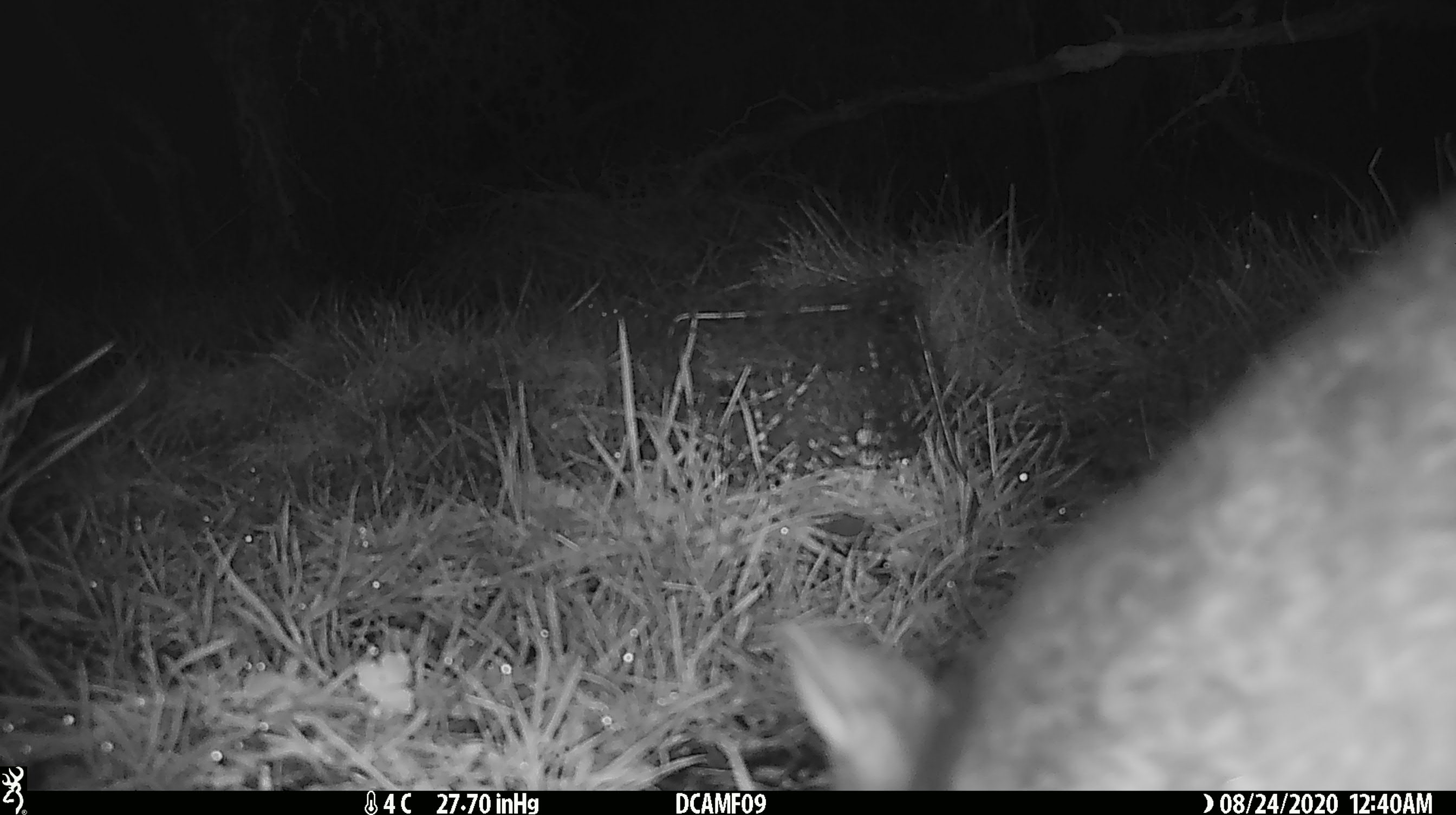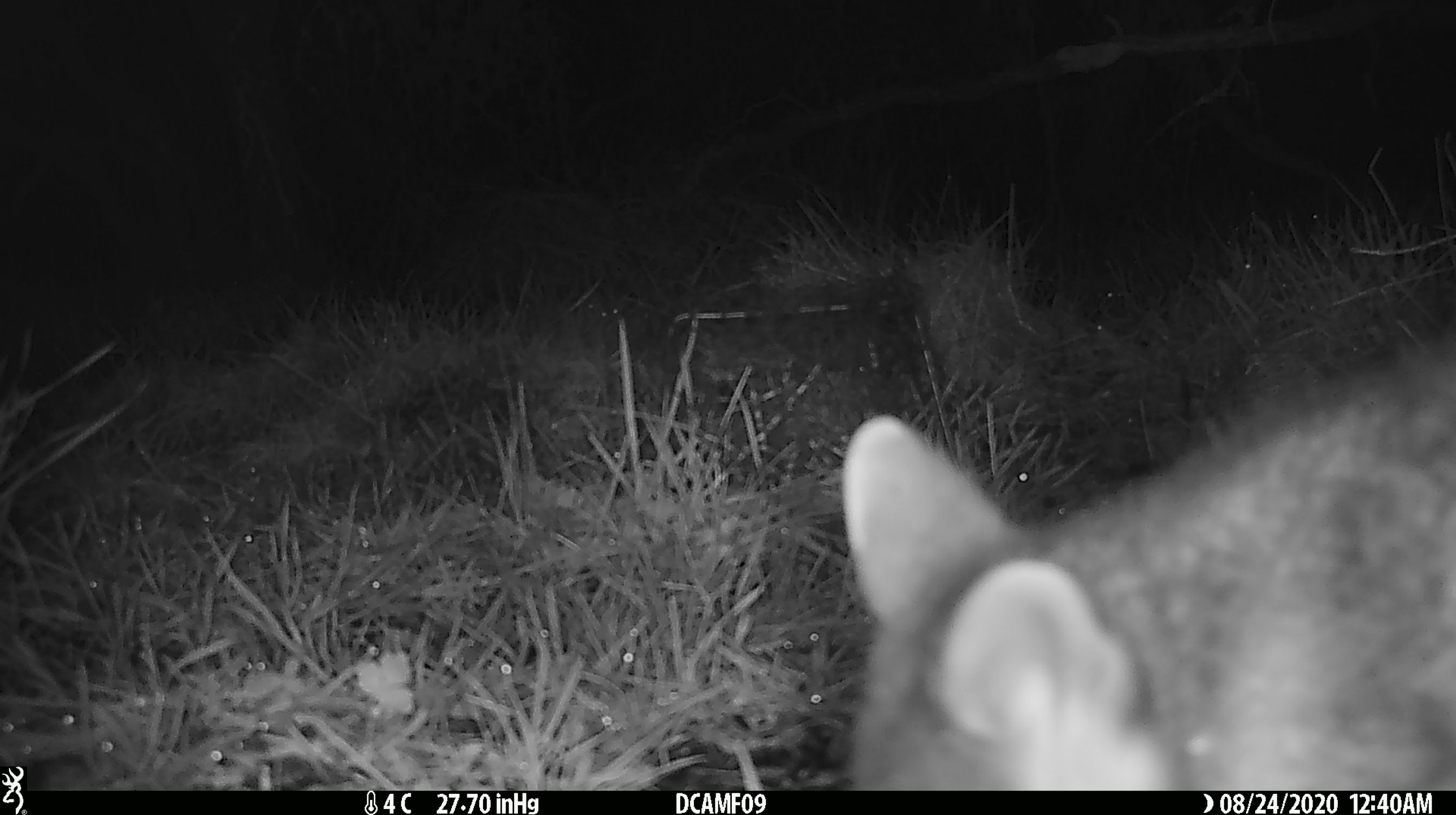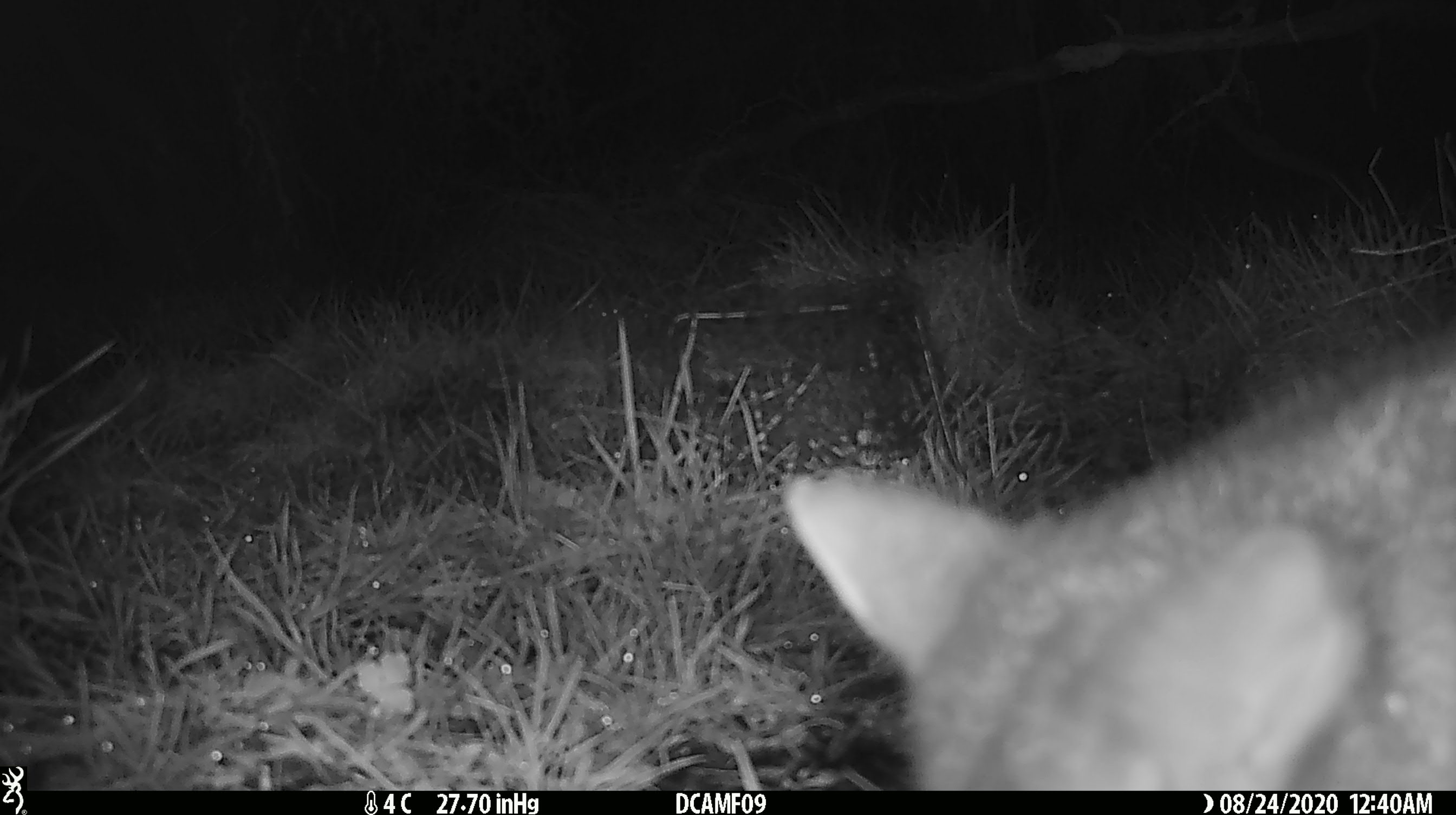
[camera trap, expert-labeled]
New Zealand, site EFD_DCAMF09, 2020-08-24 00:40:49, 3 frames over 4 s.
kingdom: Animalia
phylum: Chordata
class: Mammalia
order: Diprotodontia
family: Phalangeridae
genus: Trichosurus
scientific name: Trichosurus vulpecula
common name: common brushtail possum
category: possum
Possum (common brushtail possum) (Trichosurus vulpecula).